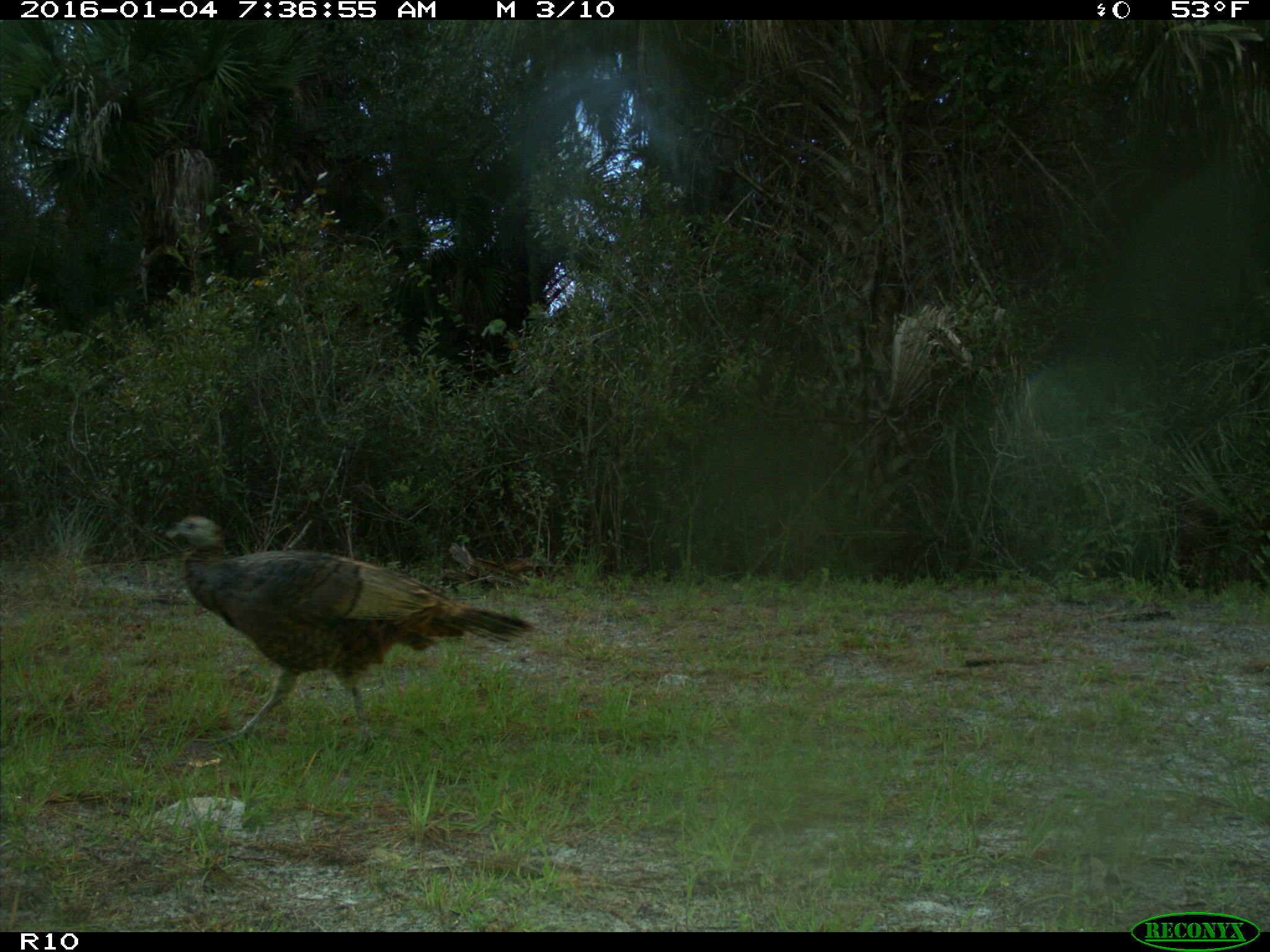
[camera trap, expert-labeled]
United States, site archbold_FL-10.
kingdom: Animalia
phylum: Chordata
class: Aves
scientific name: Aves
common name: birds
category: unidentified bird